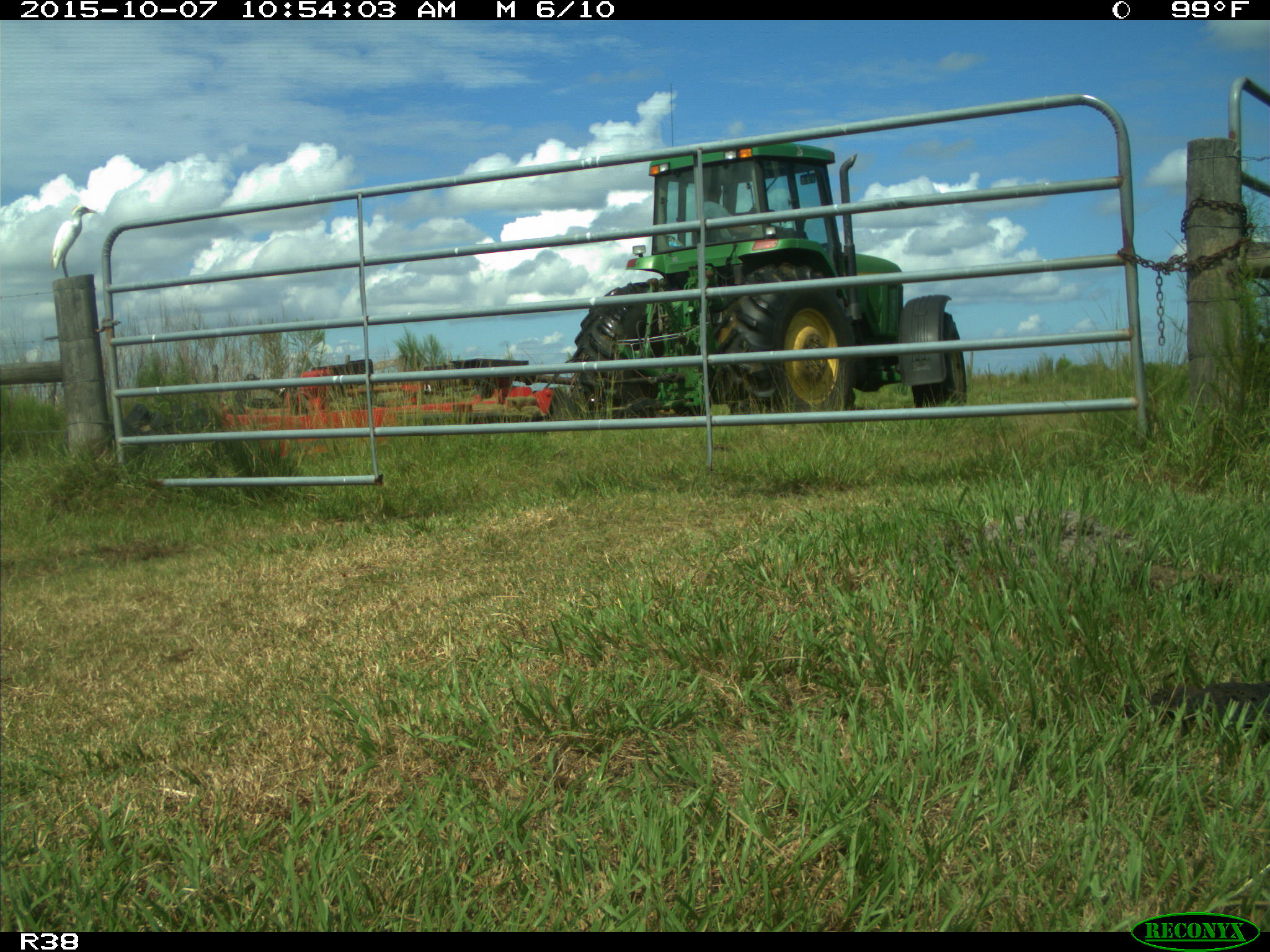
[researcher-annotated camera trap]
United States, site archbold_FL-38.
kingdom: Animalia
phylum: Chordata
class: Aves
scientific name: Aves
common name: birds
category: unidentified bird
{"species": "unidentified bird (birds) (Aves)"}